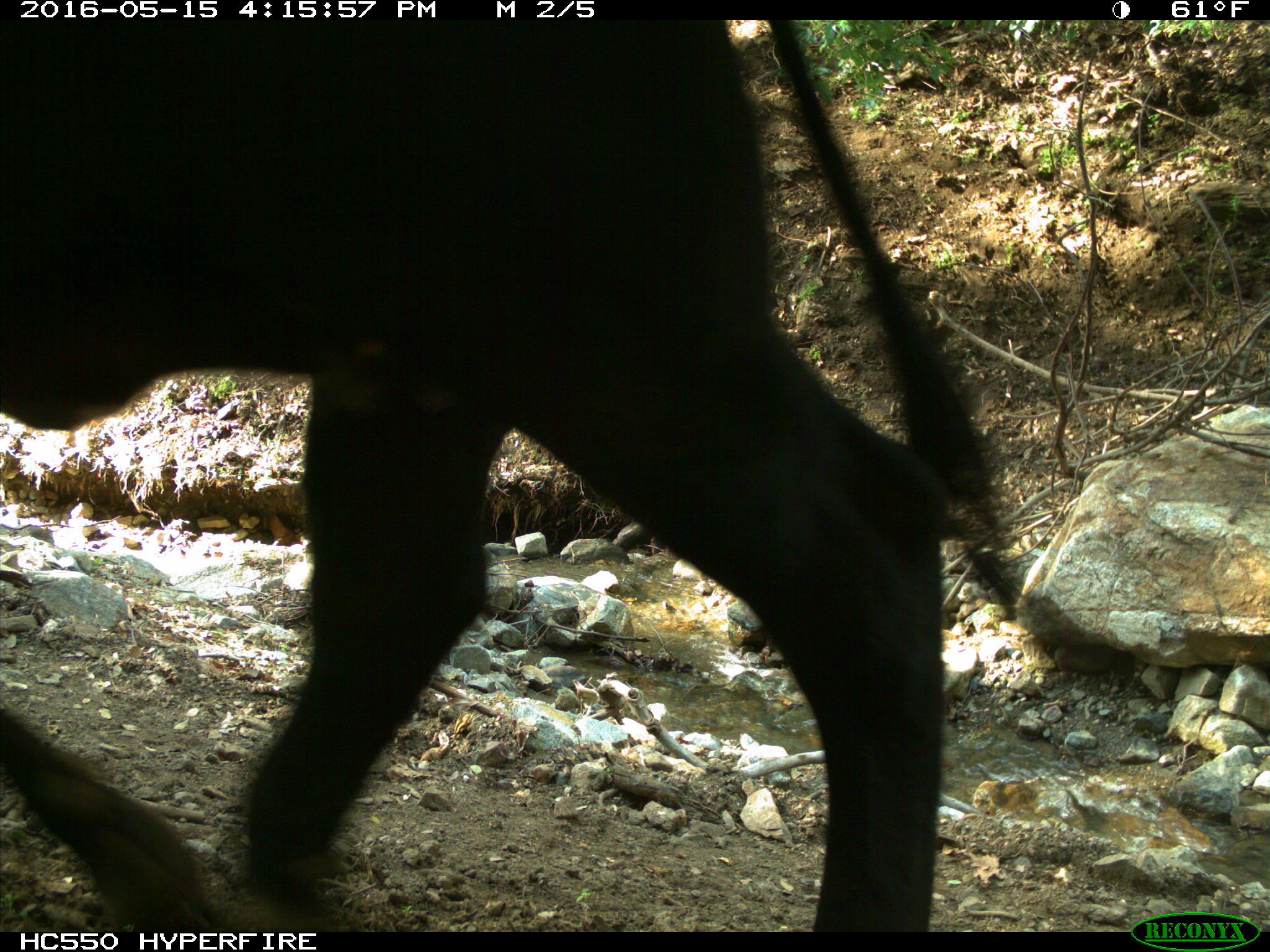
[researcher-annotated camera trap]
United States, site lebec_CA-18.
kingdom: Animalia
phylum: Chordata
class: Mammalia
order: Artiodactyla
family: Bovidae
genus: Bos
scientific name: Bos taurus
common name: domestic cow